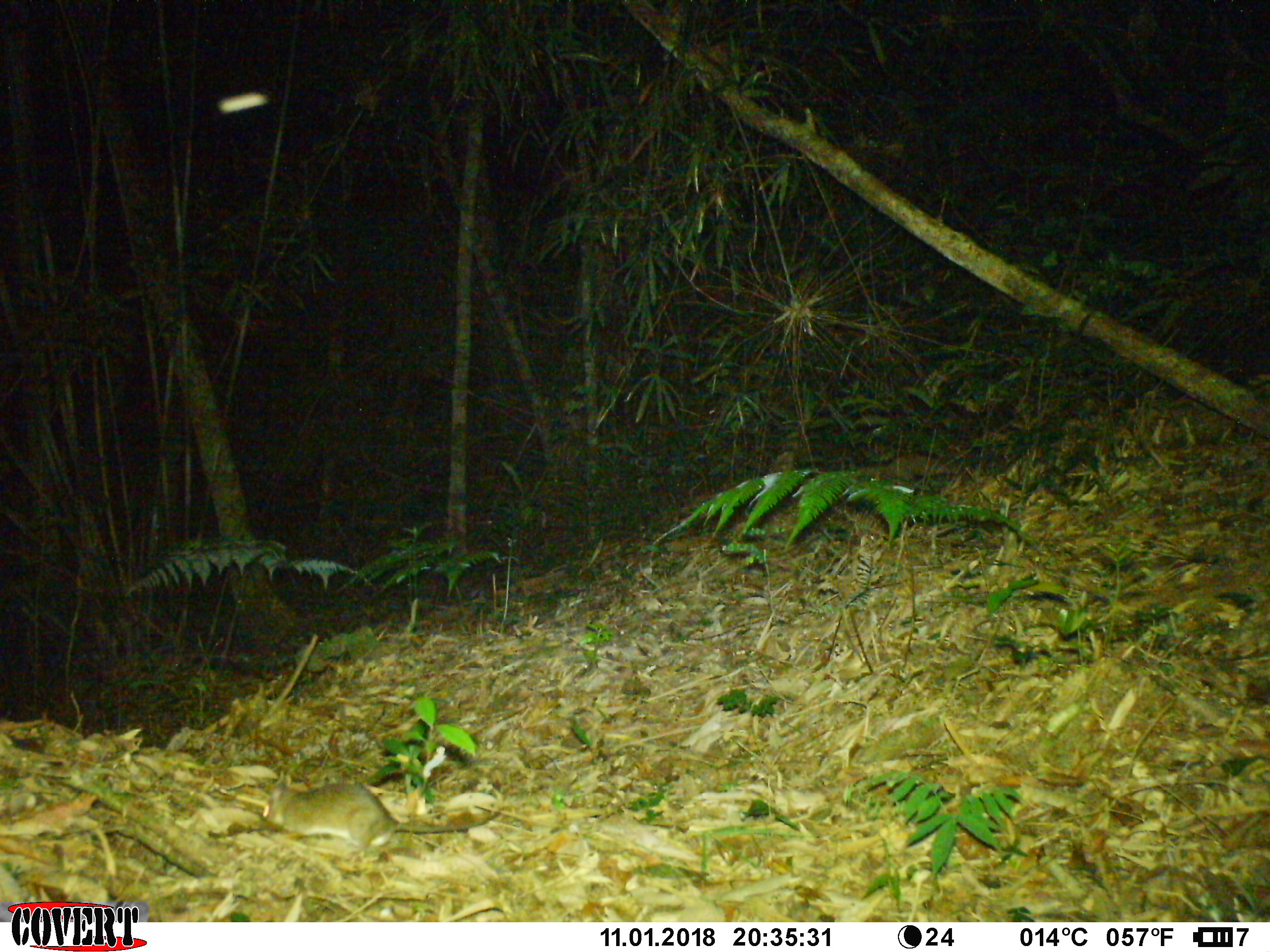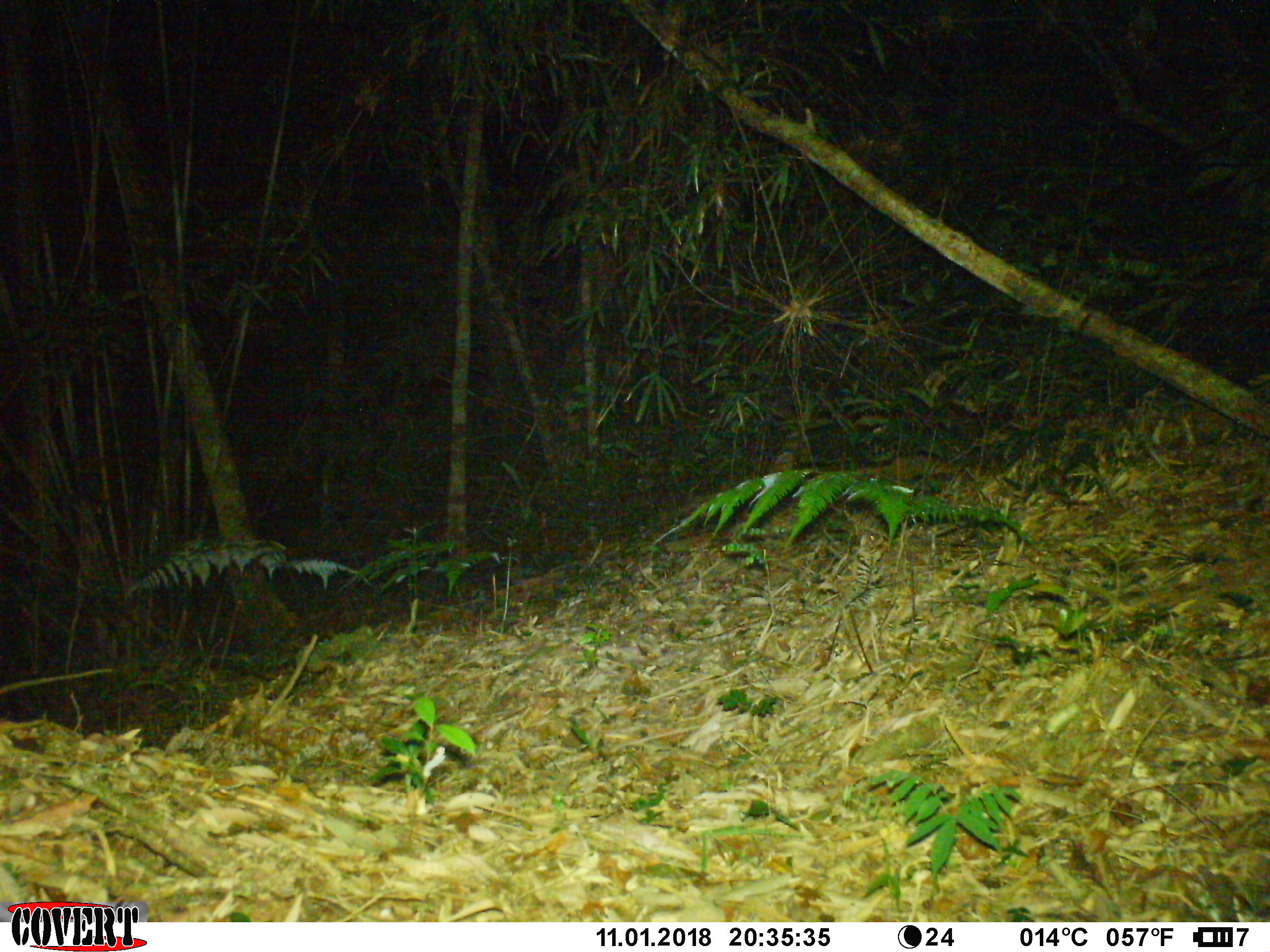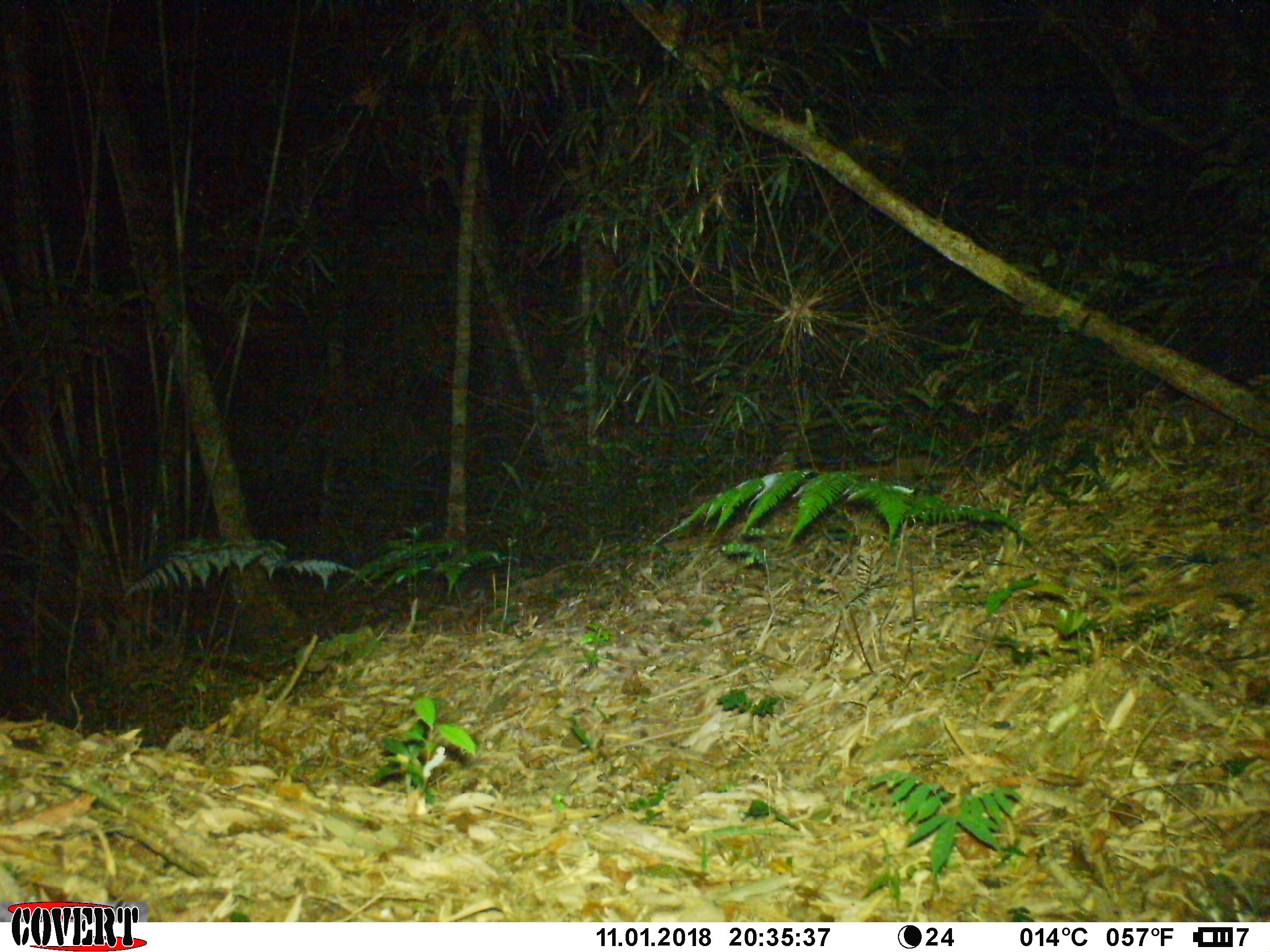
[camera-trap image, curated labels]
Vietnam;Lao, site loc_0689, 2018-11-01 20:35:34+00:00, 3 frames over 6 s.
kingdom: Animalia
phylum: Chordata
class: Mammalia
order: Rodentia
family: Muridae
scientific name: Muridae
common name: old-world mice and rats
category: unidentified murid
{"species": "unidentified murid (old-world mice and rats) (Muridae)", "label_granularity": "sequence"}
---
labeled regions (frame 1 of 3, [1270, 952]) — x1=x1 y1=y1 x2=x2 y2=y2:
unidentified murid: x1=262 y1=772 x2=500 y2=853